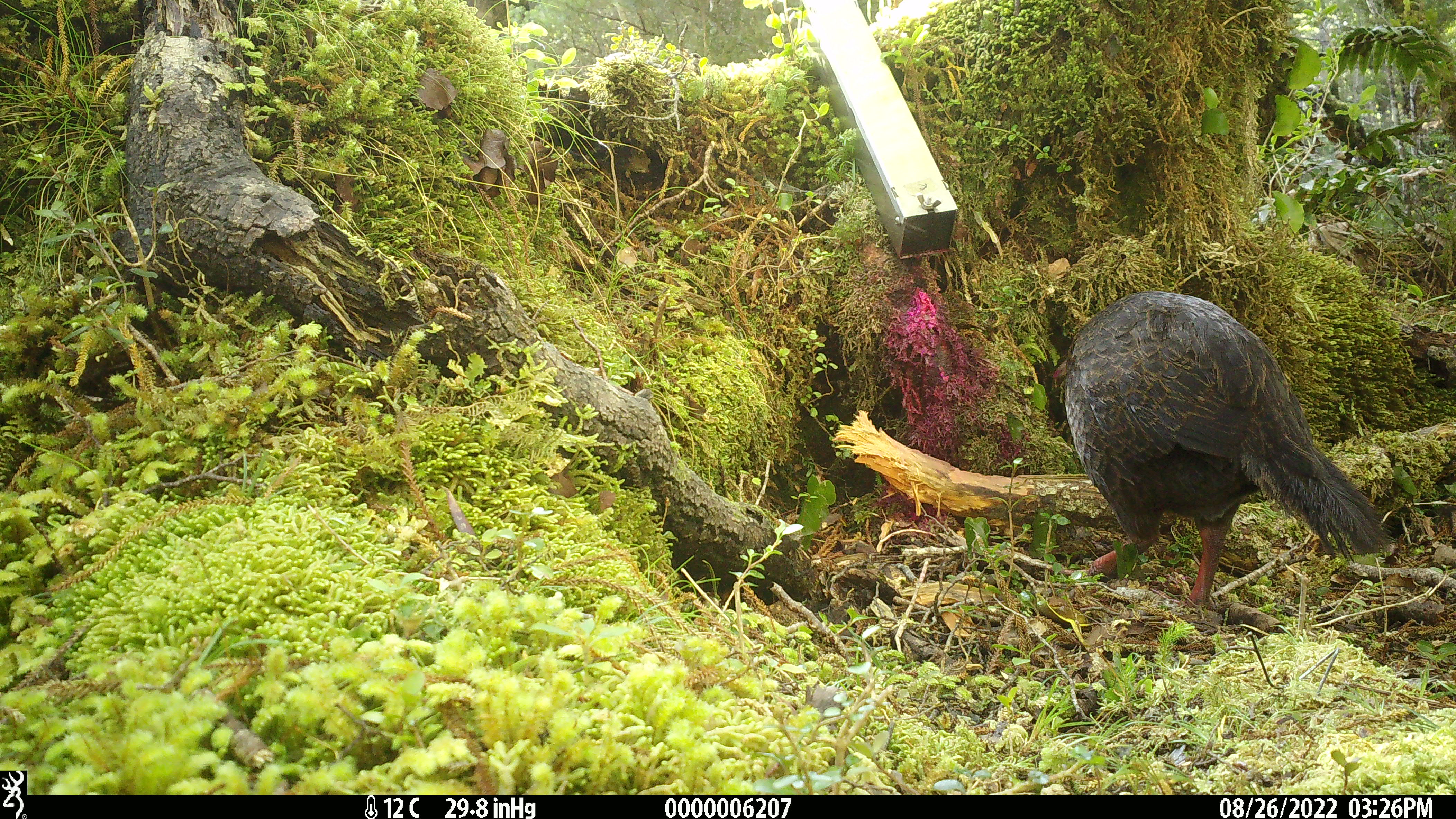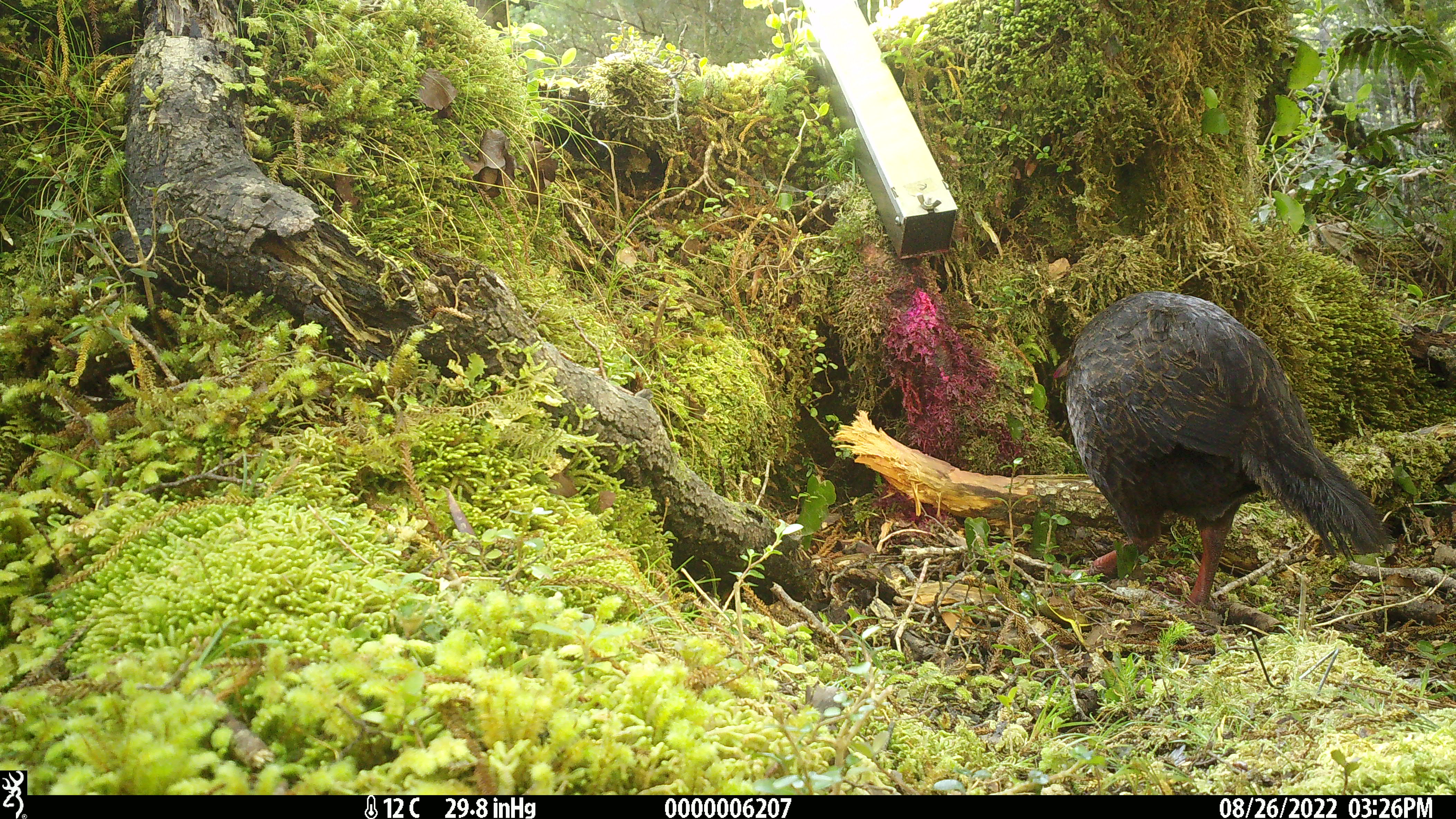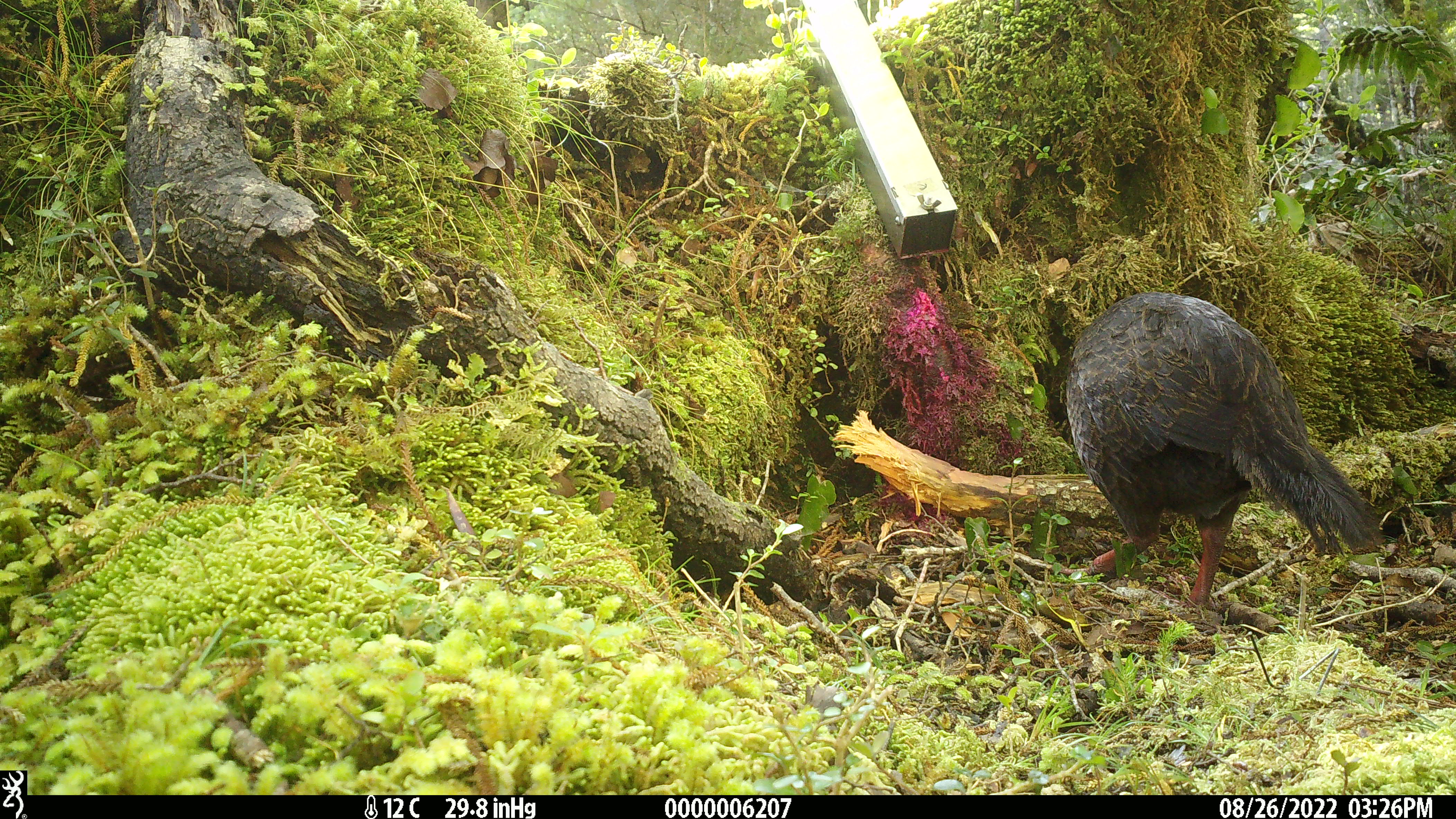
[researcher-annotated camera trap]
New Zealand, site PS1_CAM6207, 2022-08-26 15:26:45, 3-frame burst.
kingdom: Animalia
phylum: Chordata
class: Aves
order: Gruiformes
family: Rallidae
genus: Gallirallus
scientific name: Gallirallus australis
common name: weka